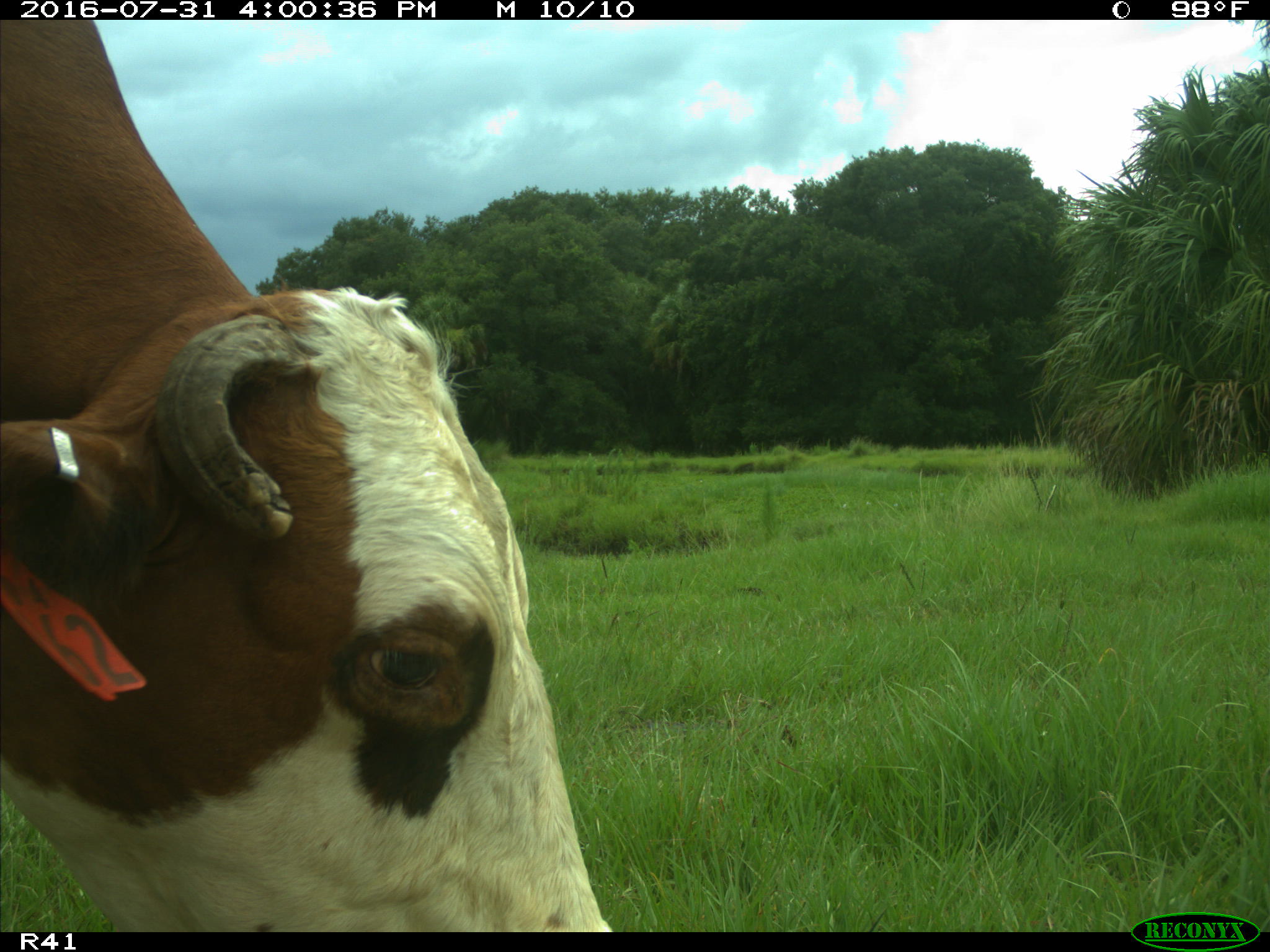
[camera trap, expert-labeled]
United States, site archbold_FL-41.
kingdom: Animalia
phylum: Chordata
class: Mammalia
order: Artiodactyla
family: Bovidae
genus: Bos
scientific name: Bos taurus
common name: domestic cow